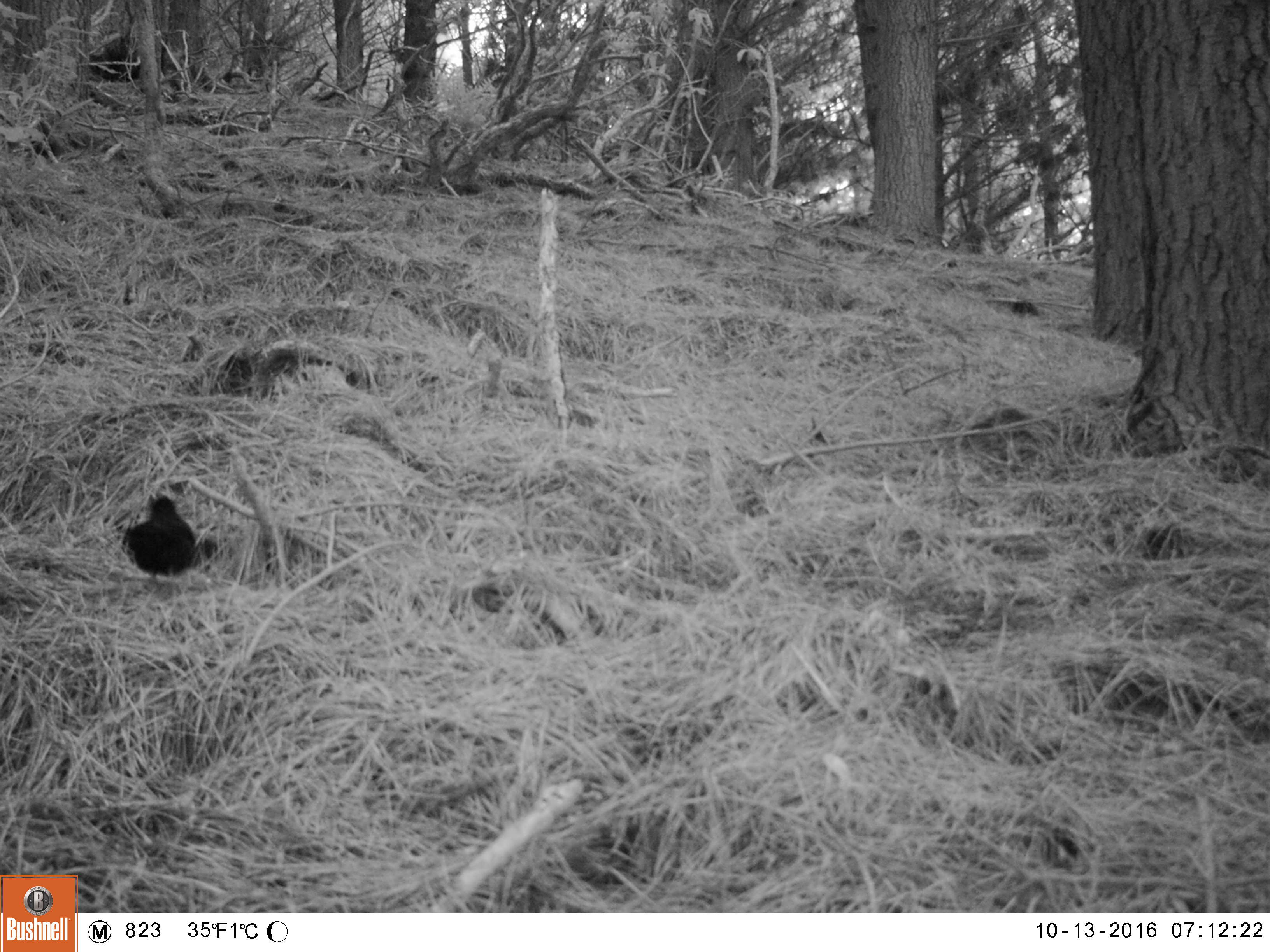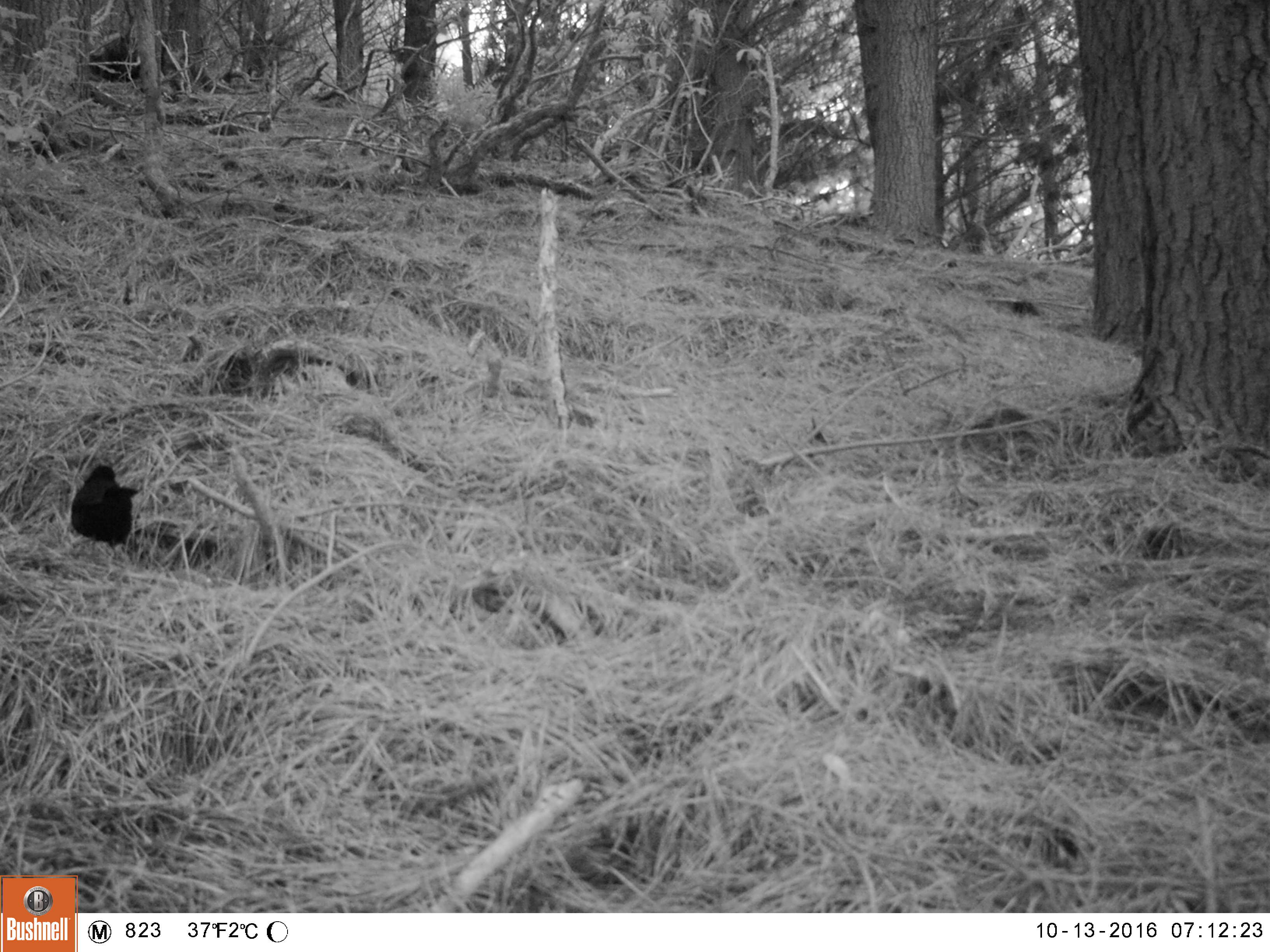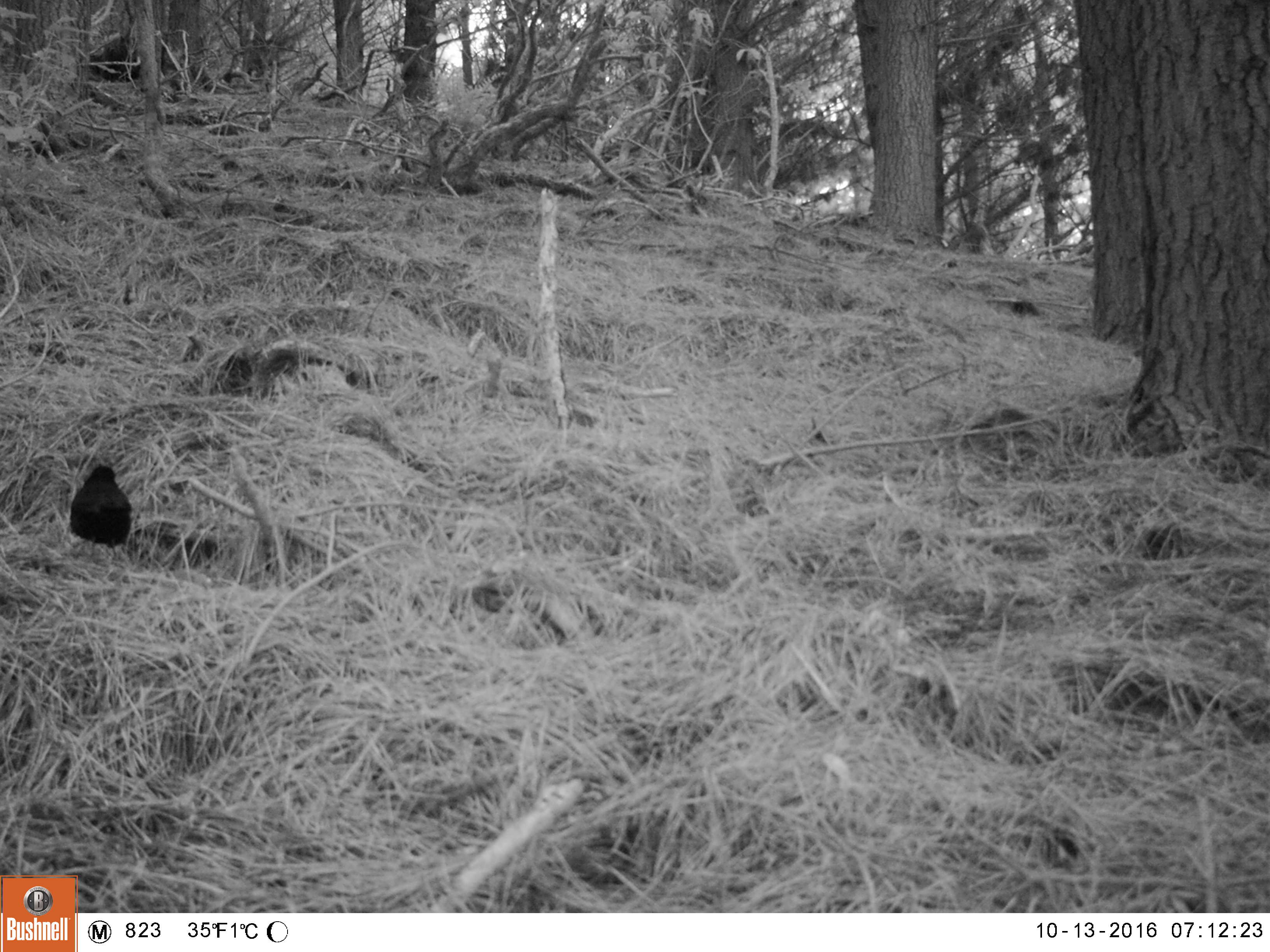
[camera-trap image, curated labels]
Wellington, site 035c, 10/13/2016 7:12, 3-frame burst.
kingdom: Animalia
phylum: Chordata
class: Aves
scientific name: Aves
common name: bird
Bird (Aves).